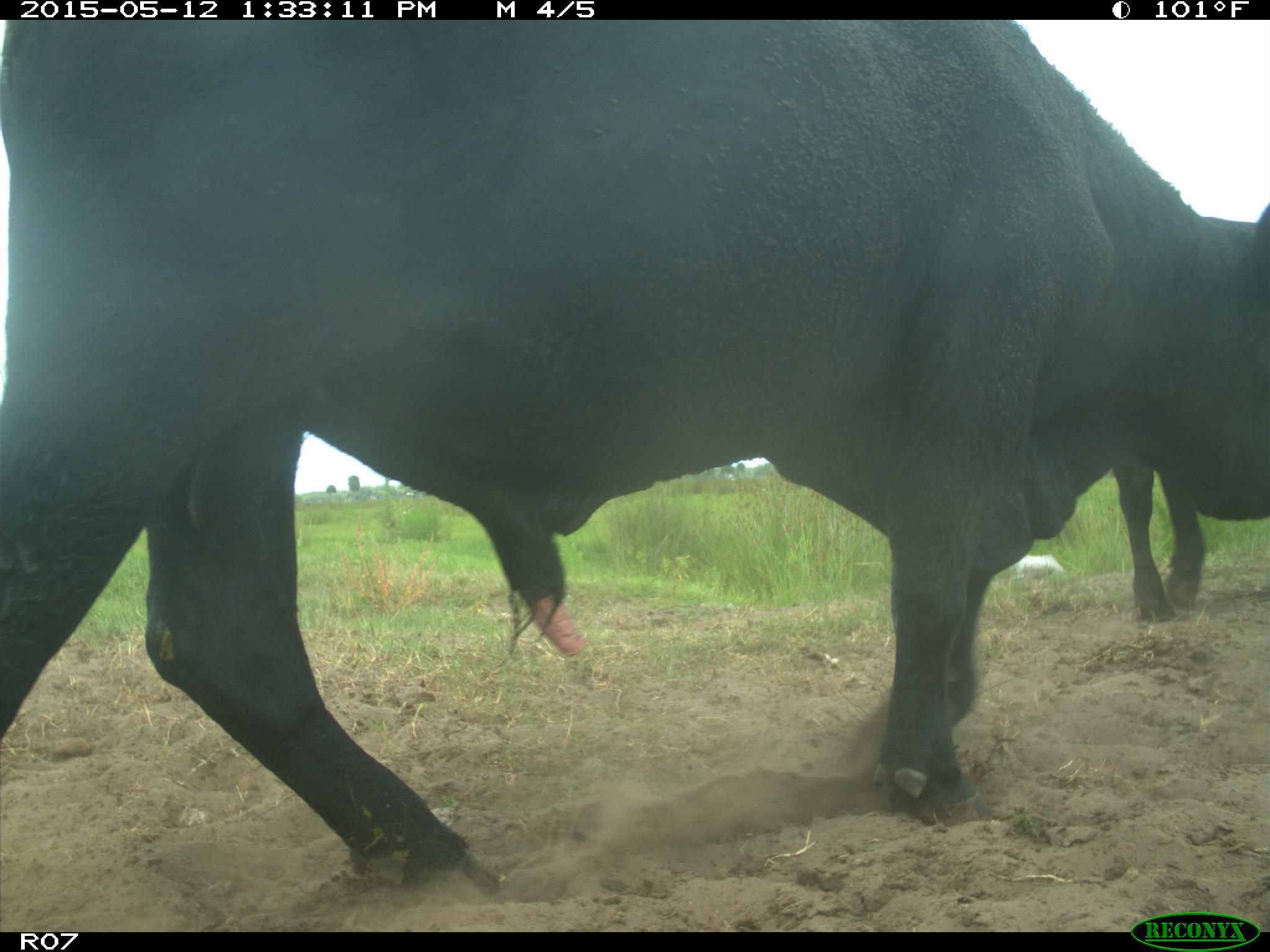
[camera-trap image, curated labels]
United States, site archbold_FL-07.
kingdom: Animalia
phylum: Chordata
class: Mammalia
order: Artiodactyla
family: Bovidae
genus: Bos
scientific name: Bos taurus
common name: domestic cow